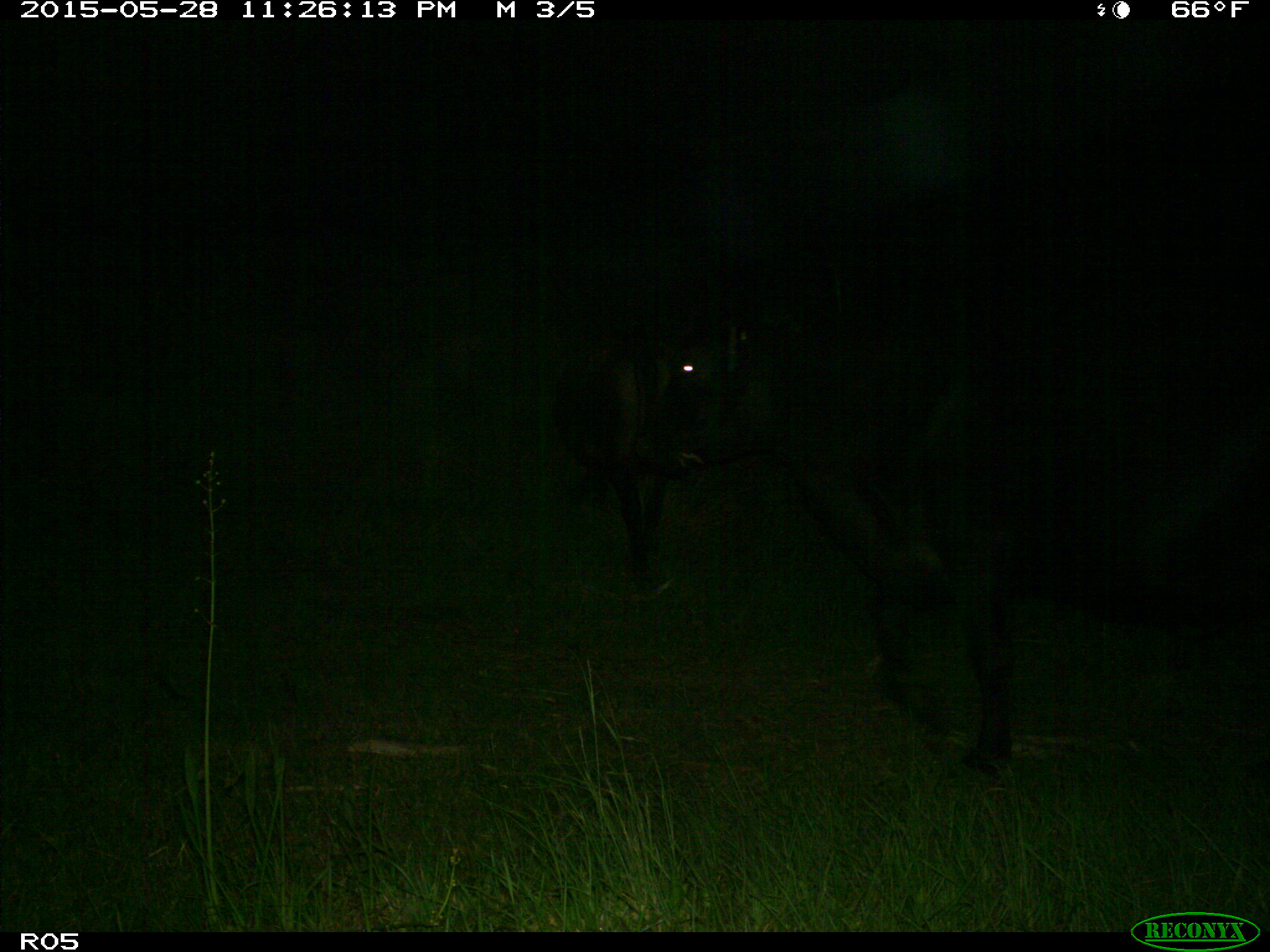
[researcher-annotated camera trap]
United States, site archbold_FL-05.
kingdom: Animalia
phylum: Chordata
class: Mammalia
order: Artiodactyla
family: Bovidae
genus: Bos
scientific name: Bos taurus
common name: domestic cow